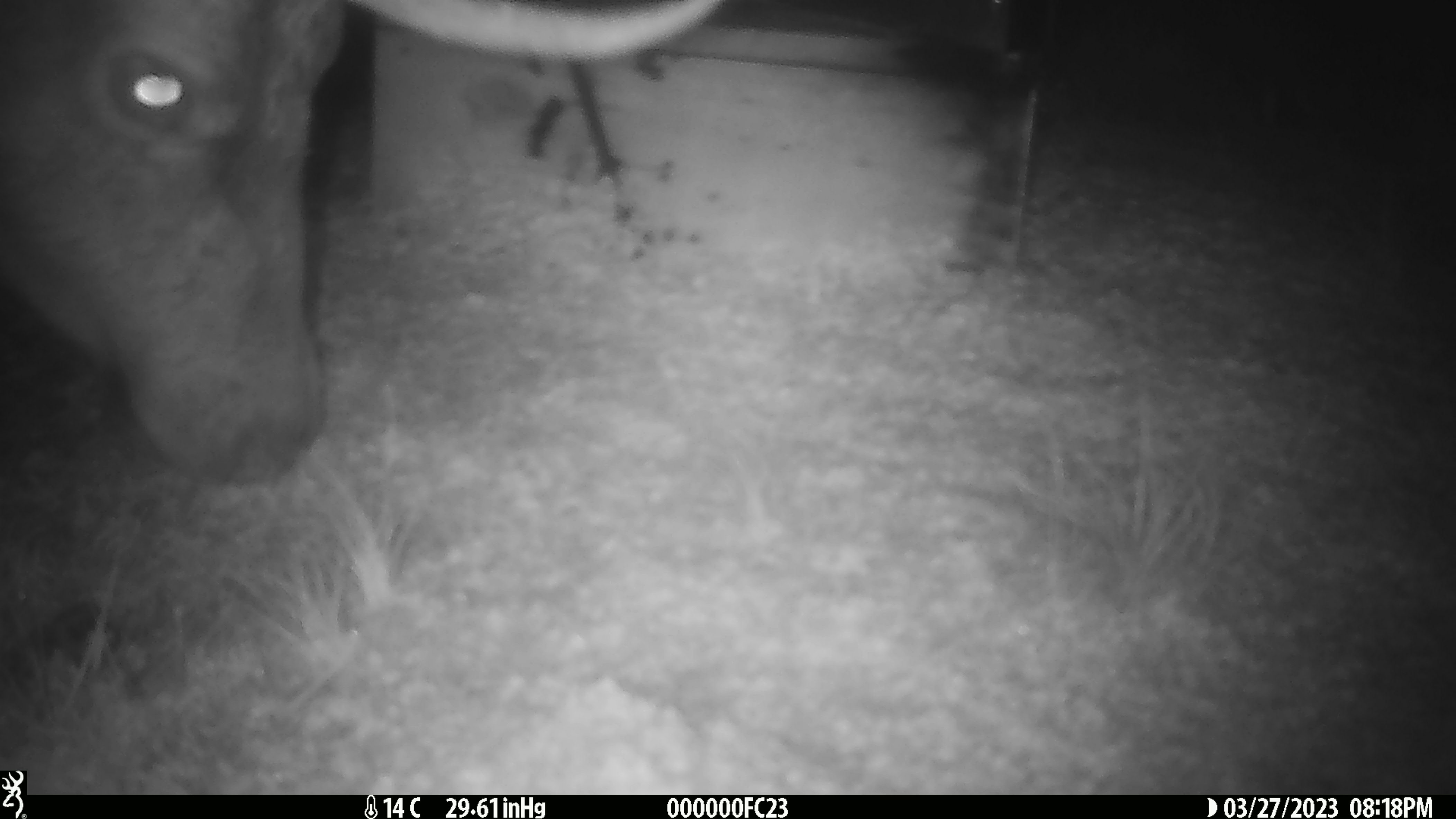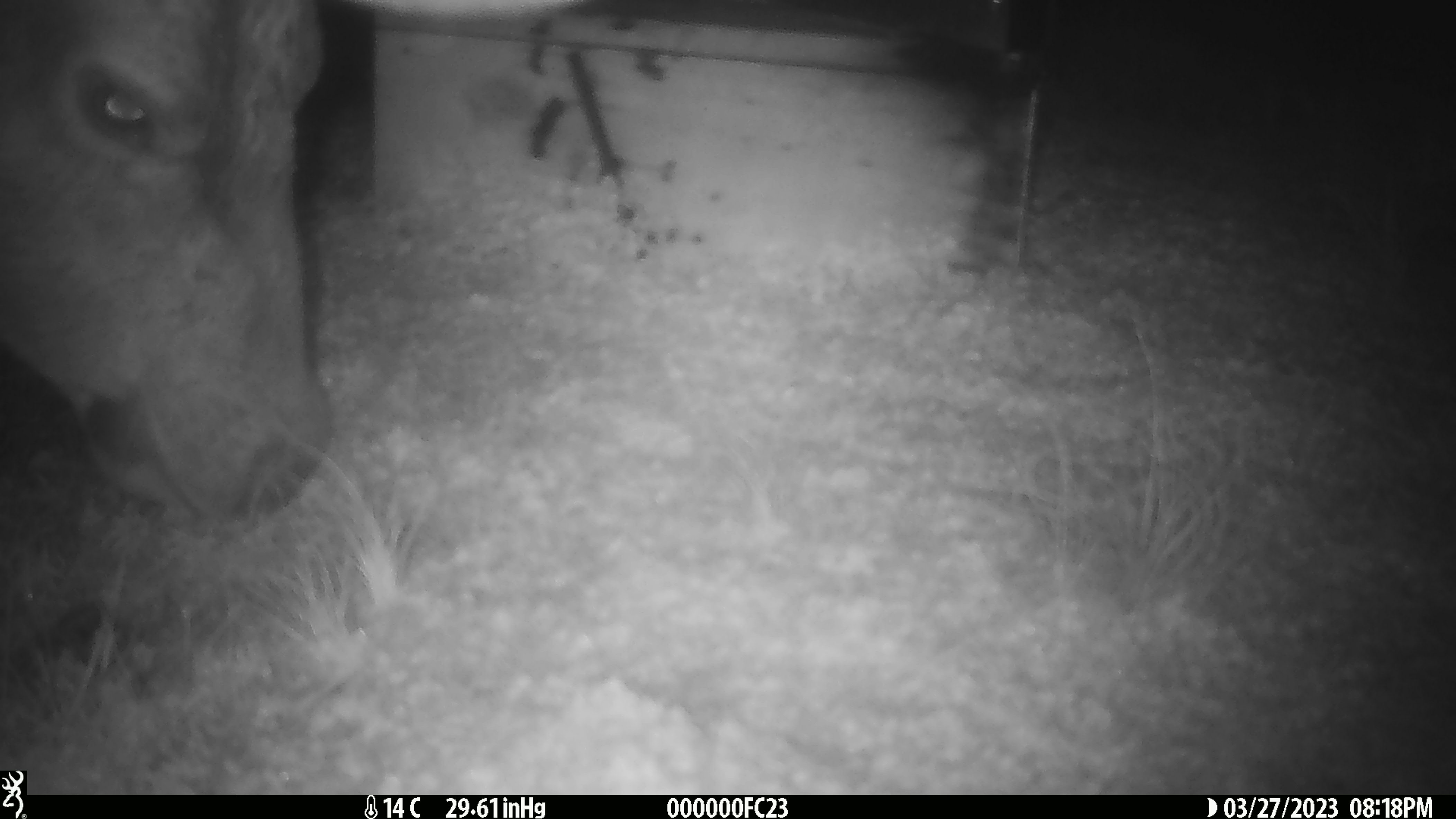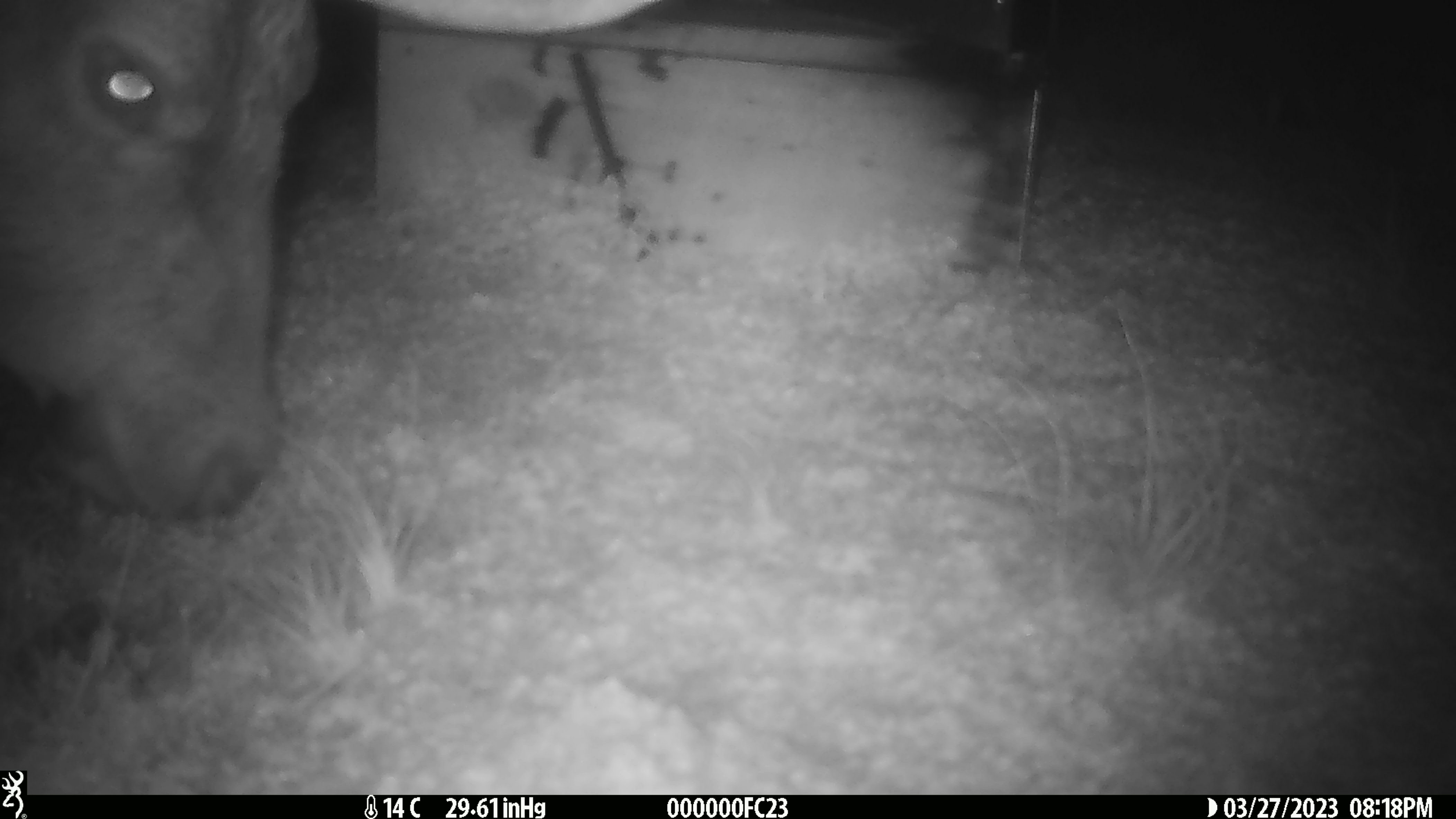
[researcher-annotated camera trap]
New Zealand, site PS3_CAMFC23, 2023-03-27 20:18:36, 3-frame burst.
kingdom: Animalia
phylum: Chordata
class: Mammalia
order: Artiodactyla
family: Cervidae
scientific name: Cervidae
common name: deer